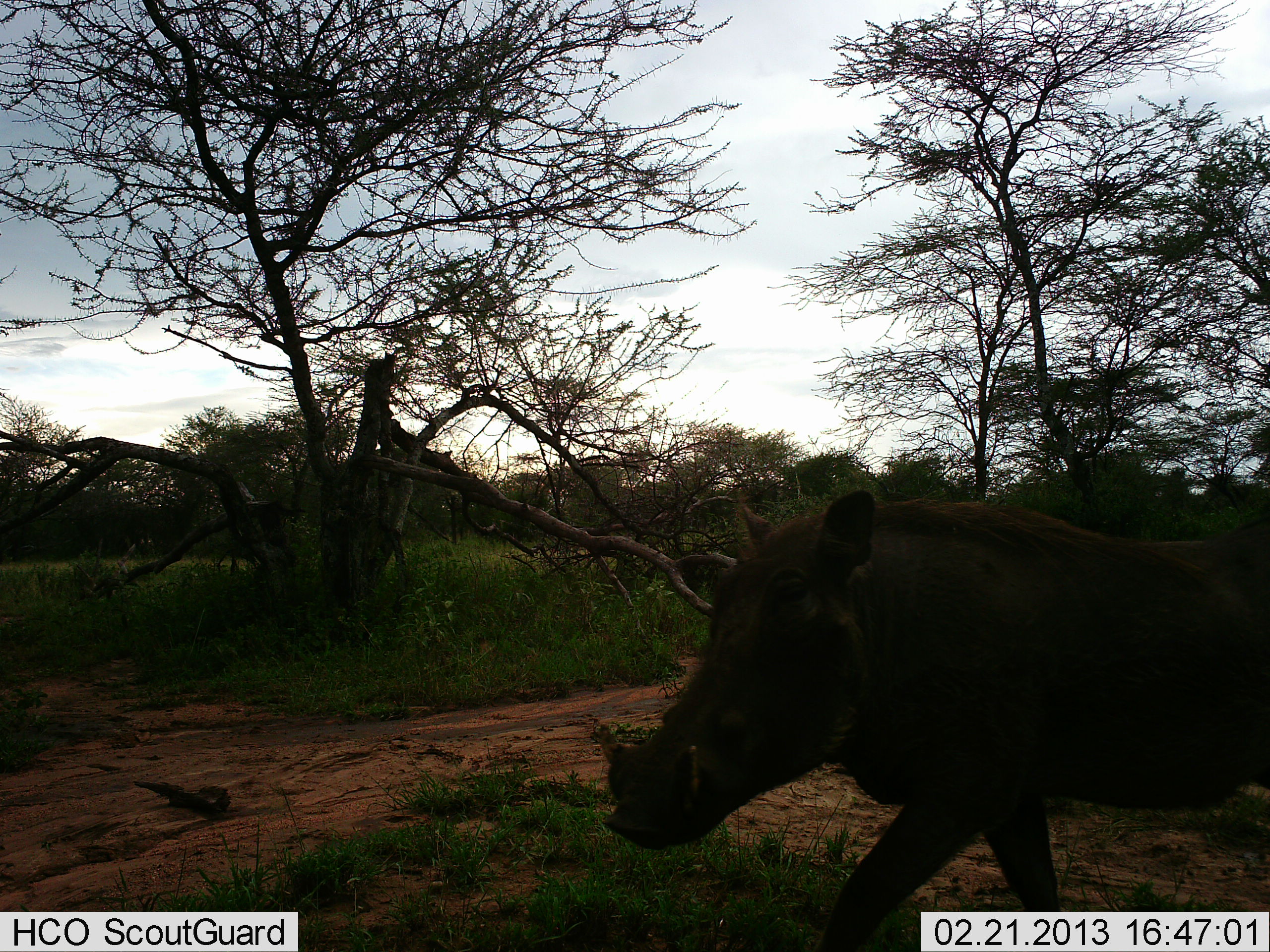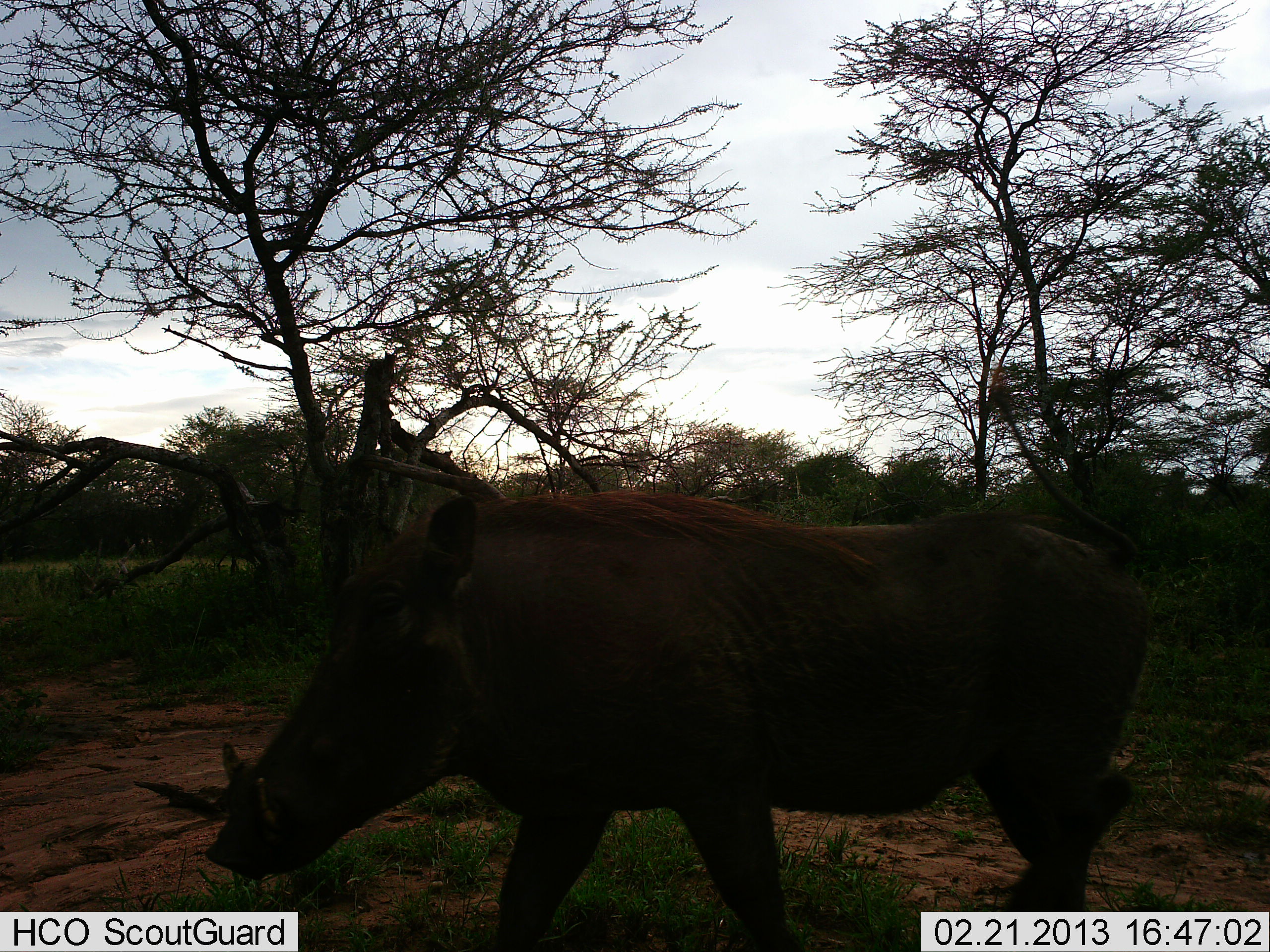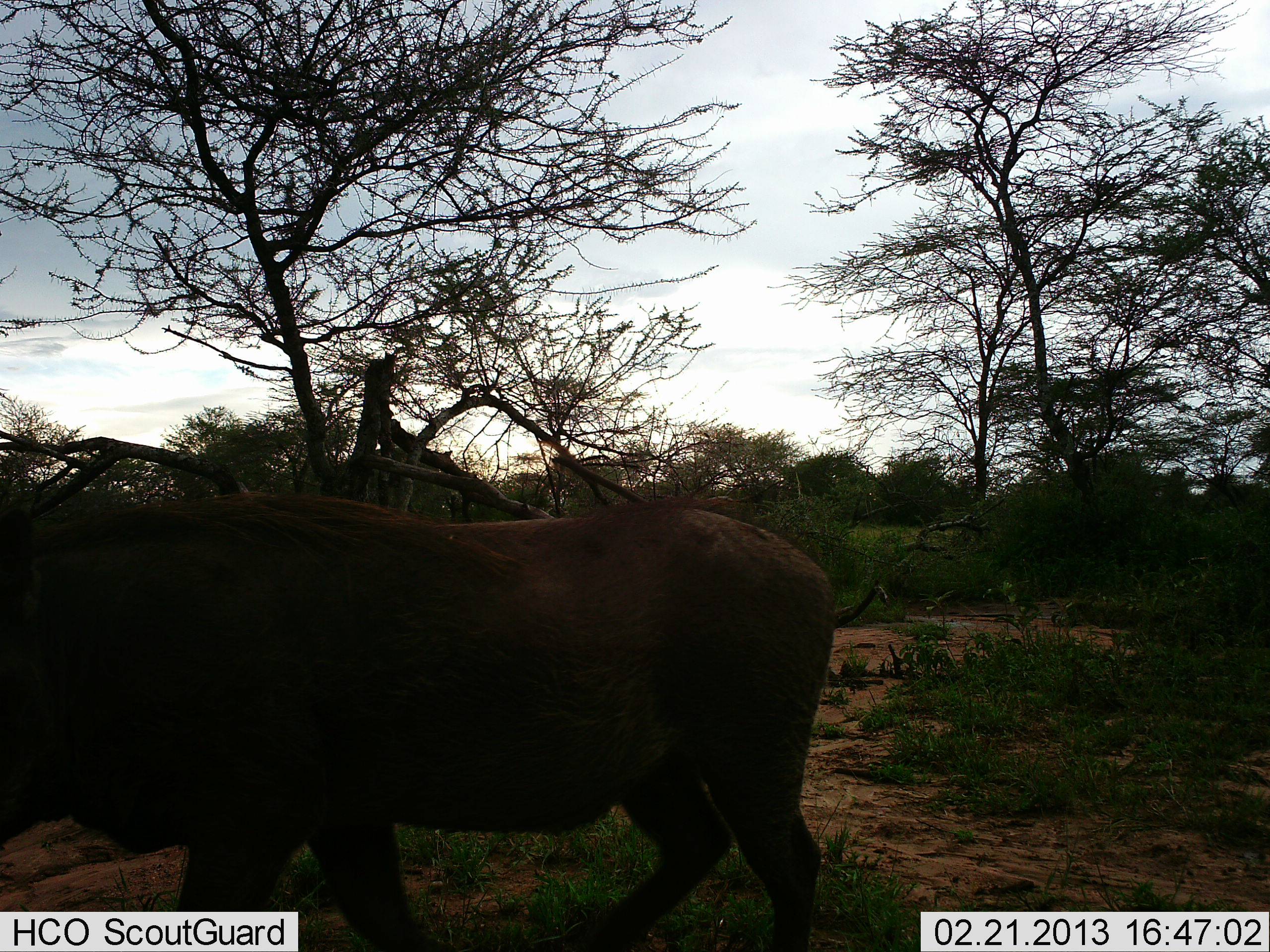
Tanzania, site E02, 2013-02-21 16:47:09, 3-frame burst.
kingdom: Animalia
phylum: Chordata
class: Mammalia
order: Artiodactyla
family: Suidae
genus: Phacochoerus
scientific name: Phacochoerus africanus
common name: warthog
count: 1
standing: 5%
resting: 5%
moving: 95%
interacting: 0%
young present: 0%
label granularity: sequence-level